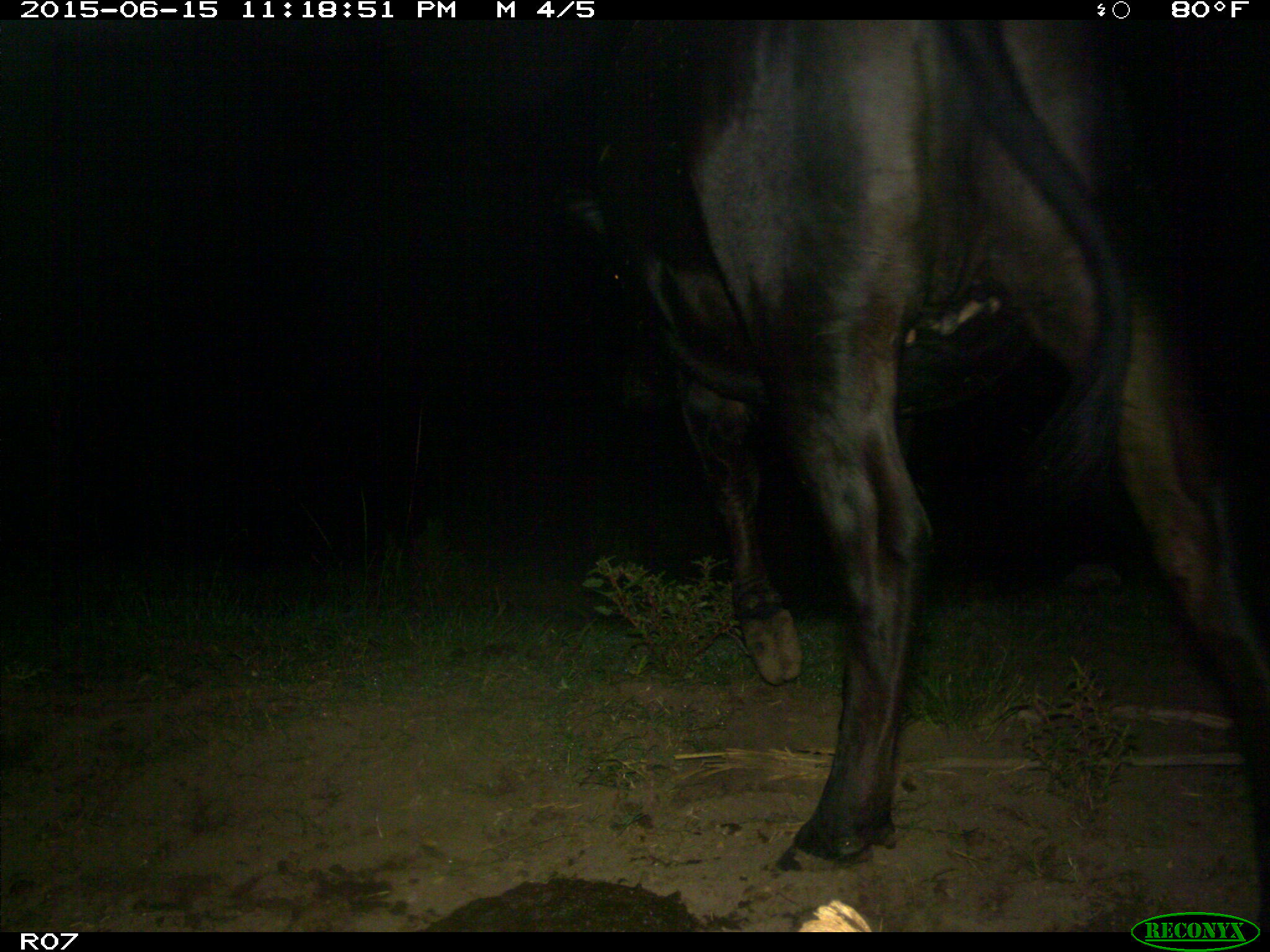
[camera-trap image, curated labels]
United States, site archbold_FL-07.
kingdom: Animalia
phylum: Chordata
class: Mammalia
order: Artiodactyla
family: Bovidae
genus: Bos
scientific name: Bos taurus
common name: domestic cow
Bos taurus (domestic cow).